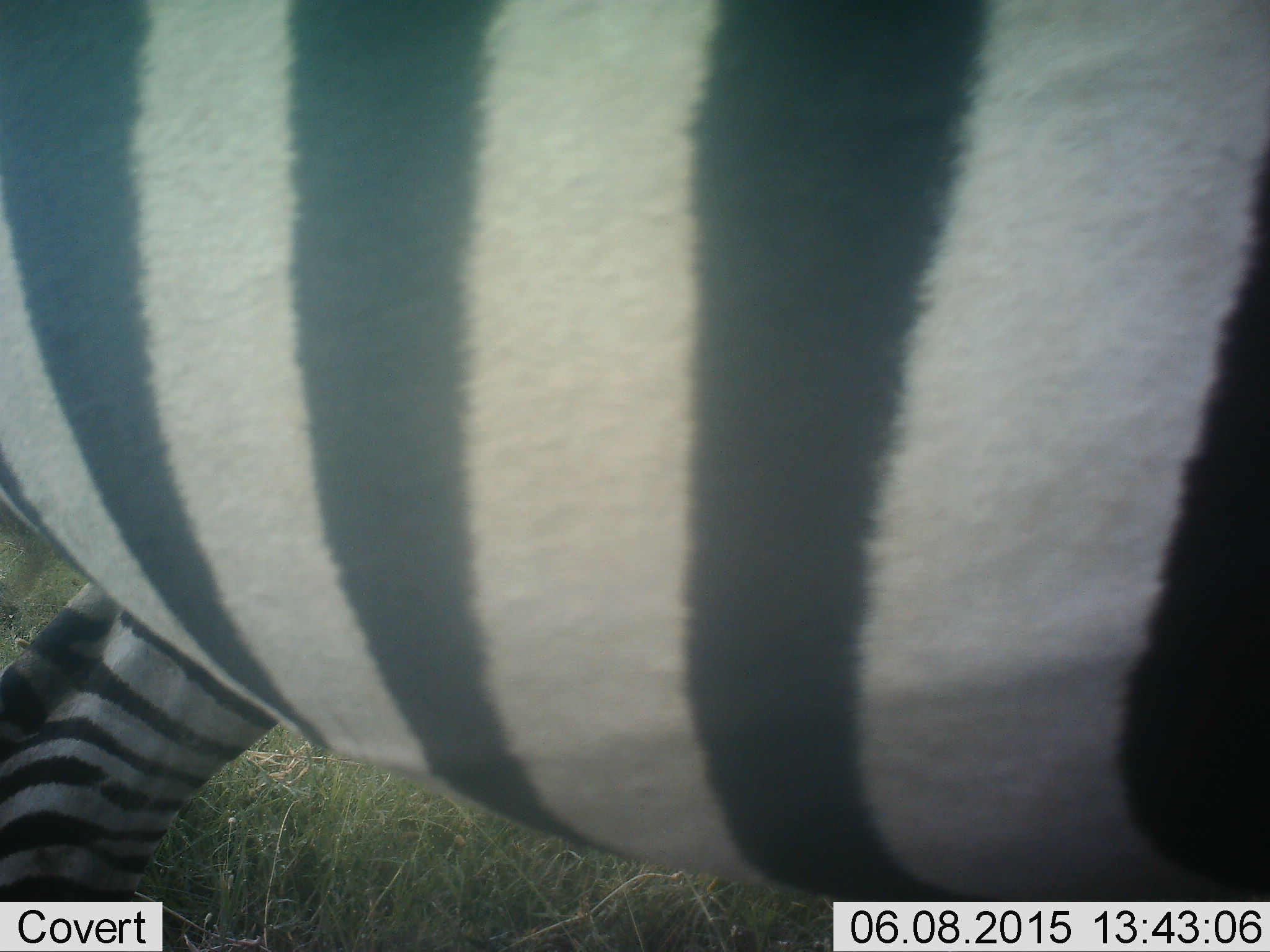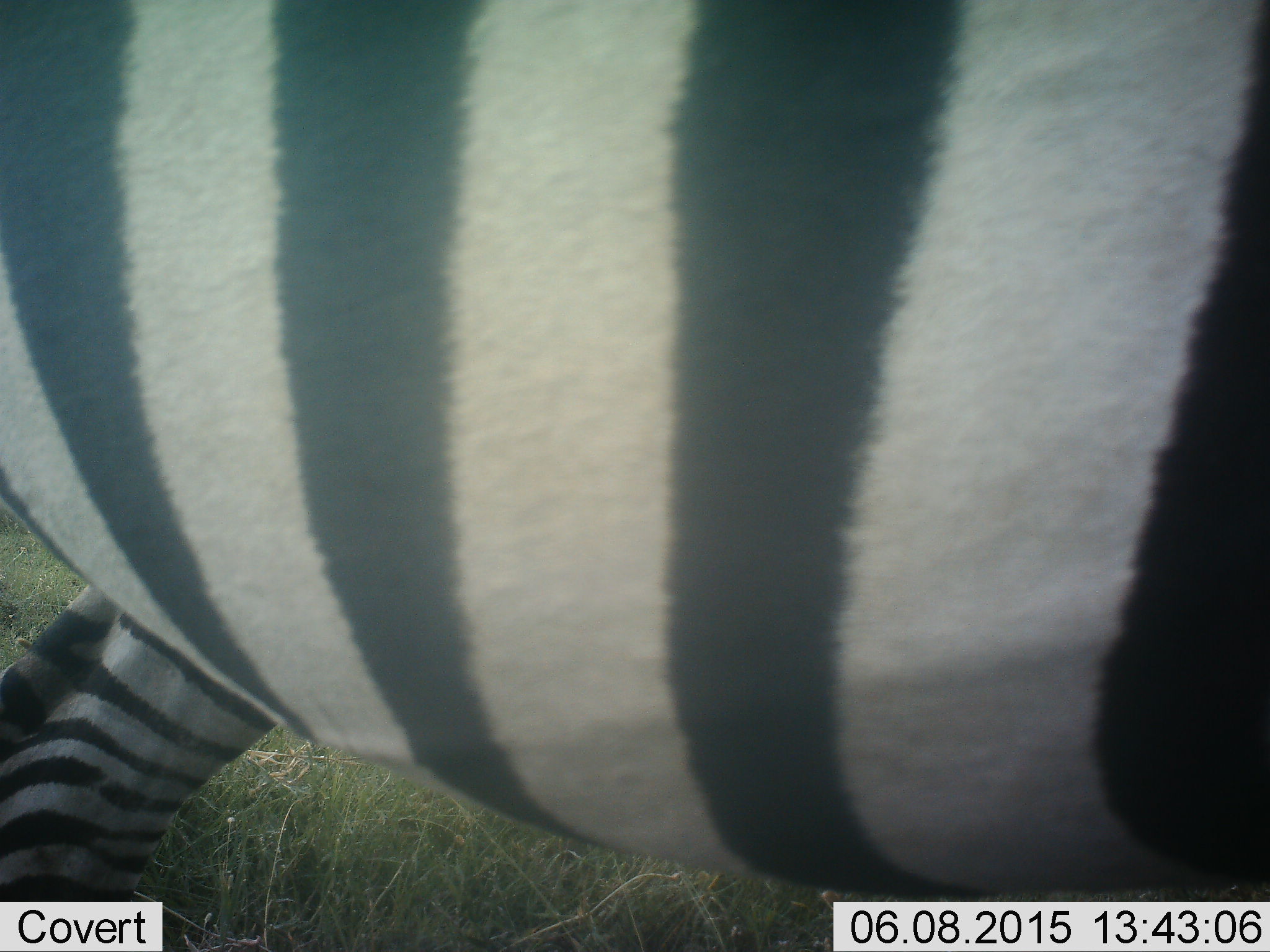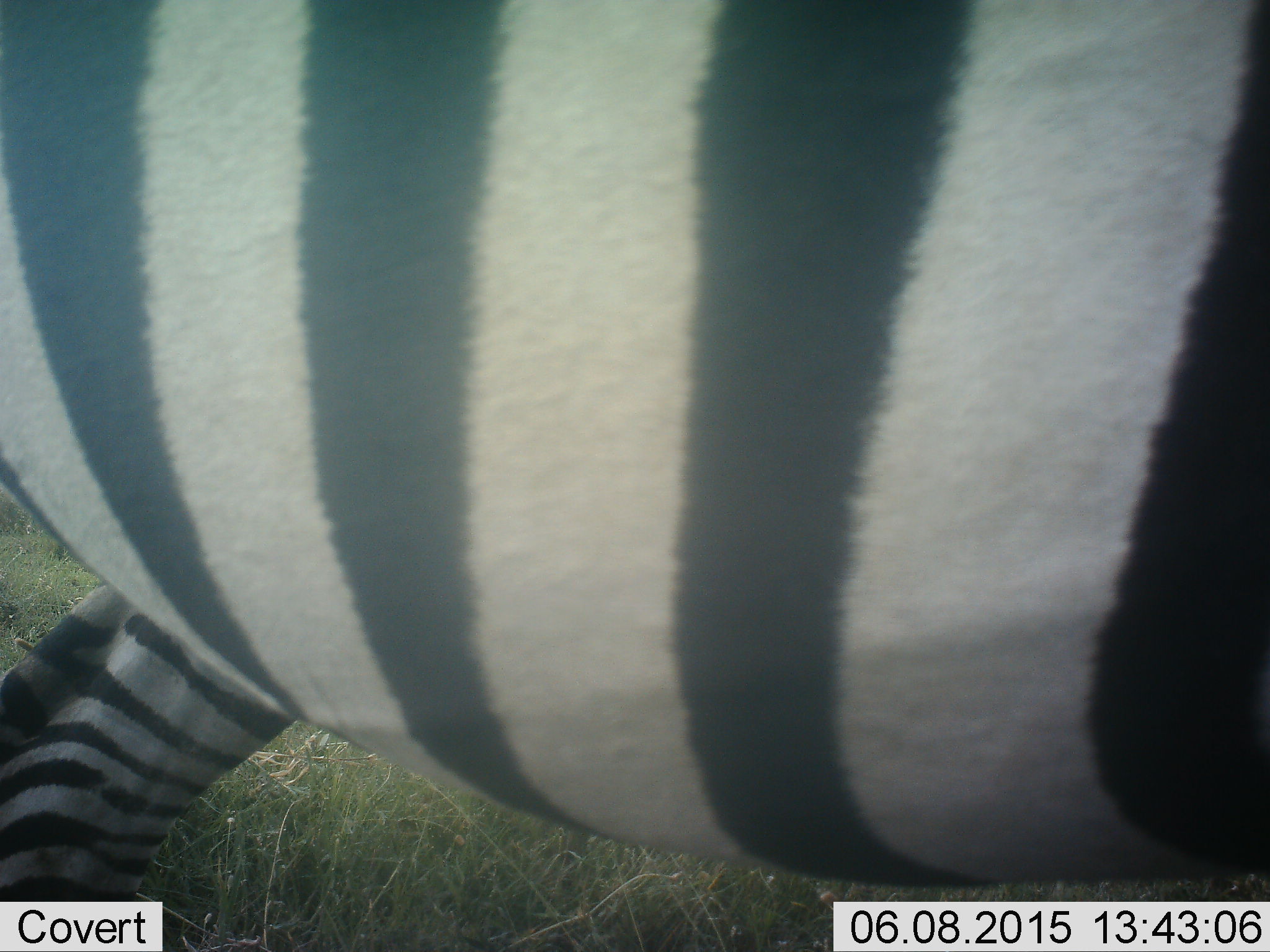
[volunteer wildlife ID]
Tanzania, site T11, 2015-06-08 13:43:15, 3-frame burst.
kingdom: Animalia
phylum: Chordata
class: Mammalia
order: Perissodactyla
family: Equidae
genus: Equus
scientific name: Equus quagga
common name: plains zebra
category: zebra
Zebra (plains zebra) (Equus quagga), count 1. Behavior (volunteer vote fractions): standing 90%, resting 0%, moving 10%, interacting 0%. Young present (vote fraction): 0%. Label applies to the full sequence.